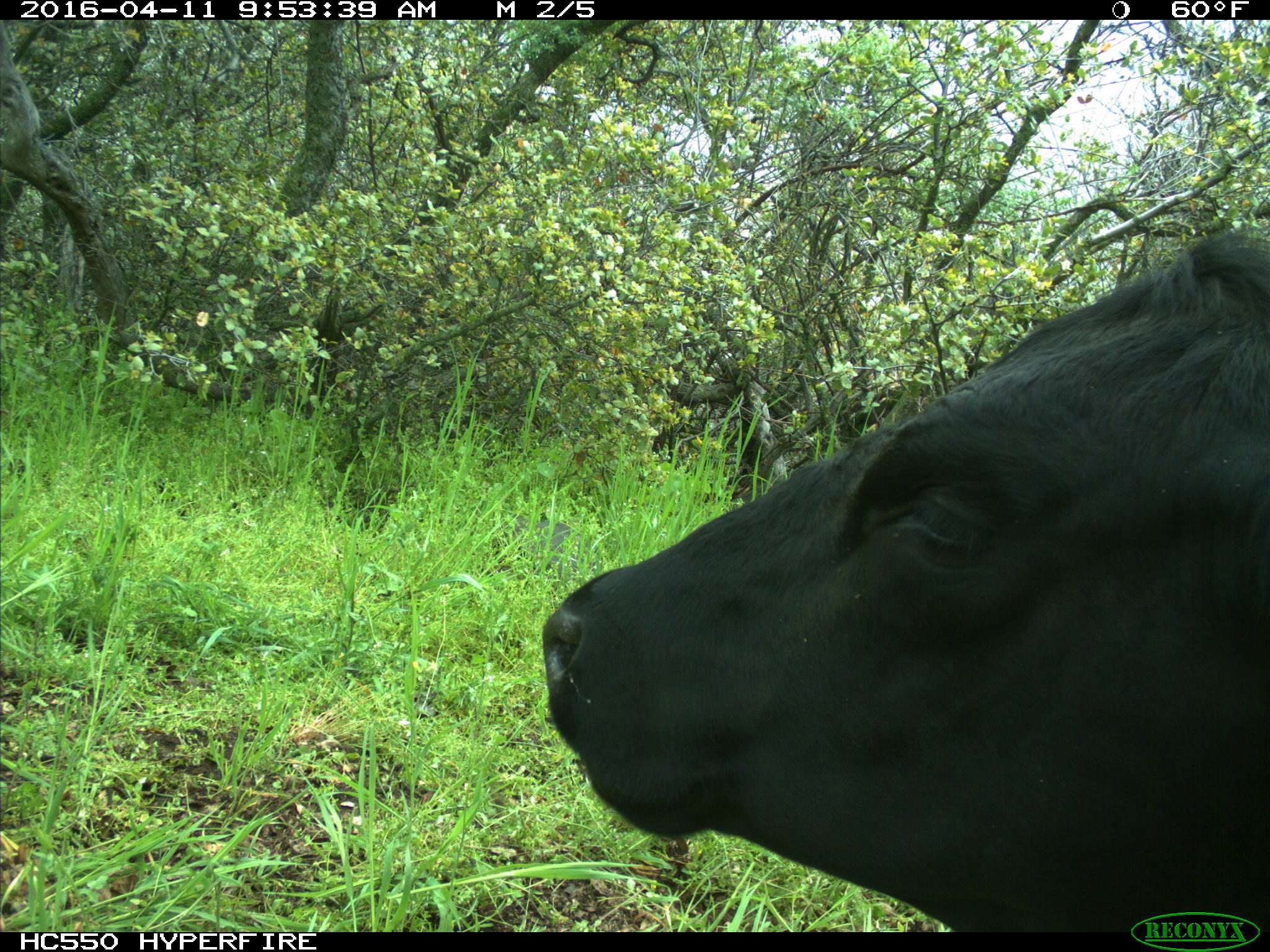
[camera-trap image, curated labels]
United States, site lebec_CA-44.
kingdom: Animalia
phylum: Chordata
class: Mammalia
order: Artiodactyla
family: Bovidae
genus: Bos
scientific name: Bos taurus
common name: domestic cow